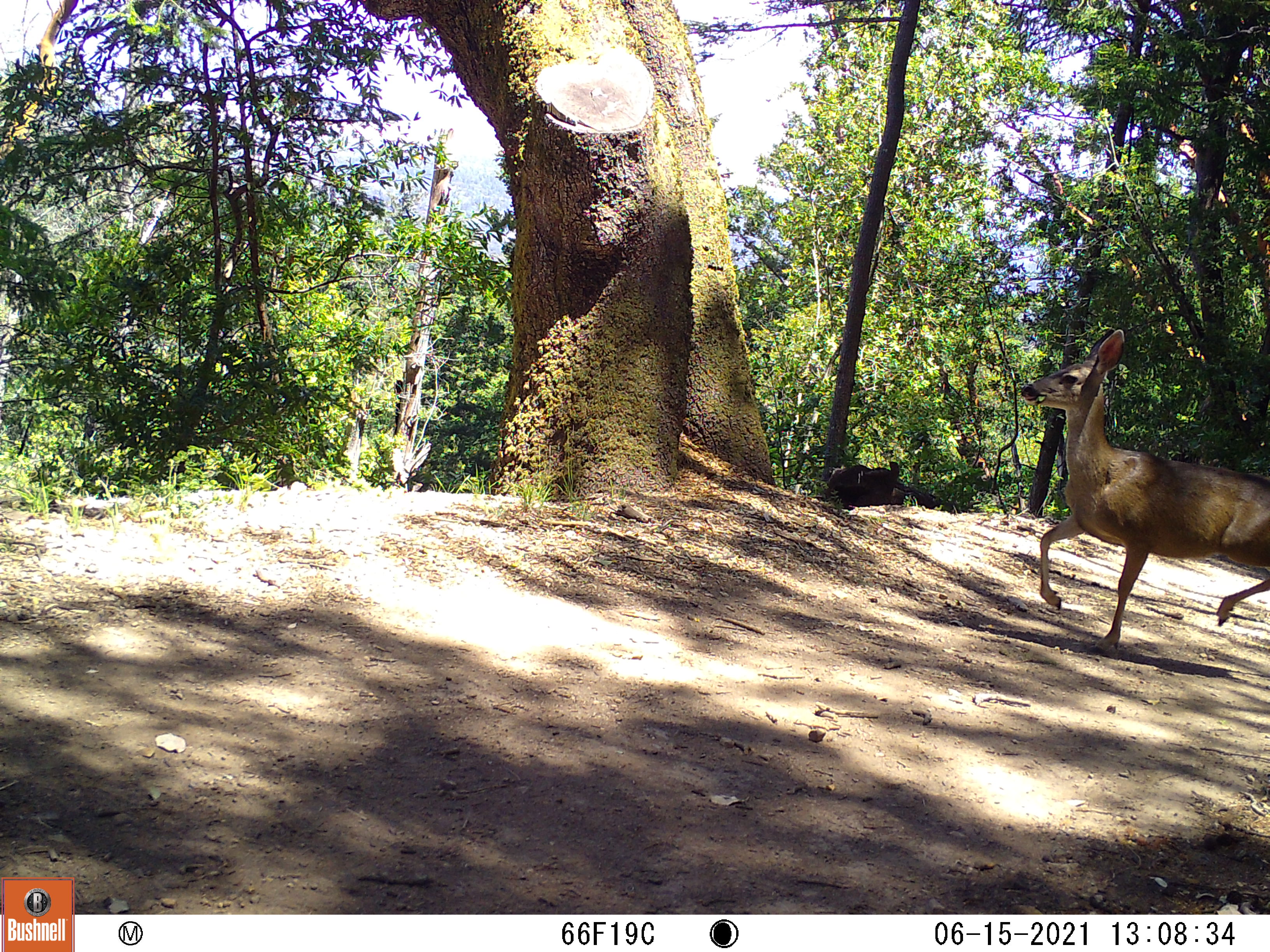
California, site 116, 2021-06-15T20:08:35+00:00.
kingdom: Animalia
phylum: Chordata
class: Mammalia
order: Artiodactyla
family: Cervidae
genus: Odocoileus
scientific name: Odocoileus hemionus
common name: mule deer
Mule deer (Odocoileus hemionus).